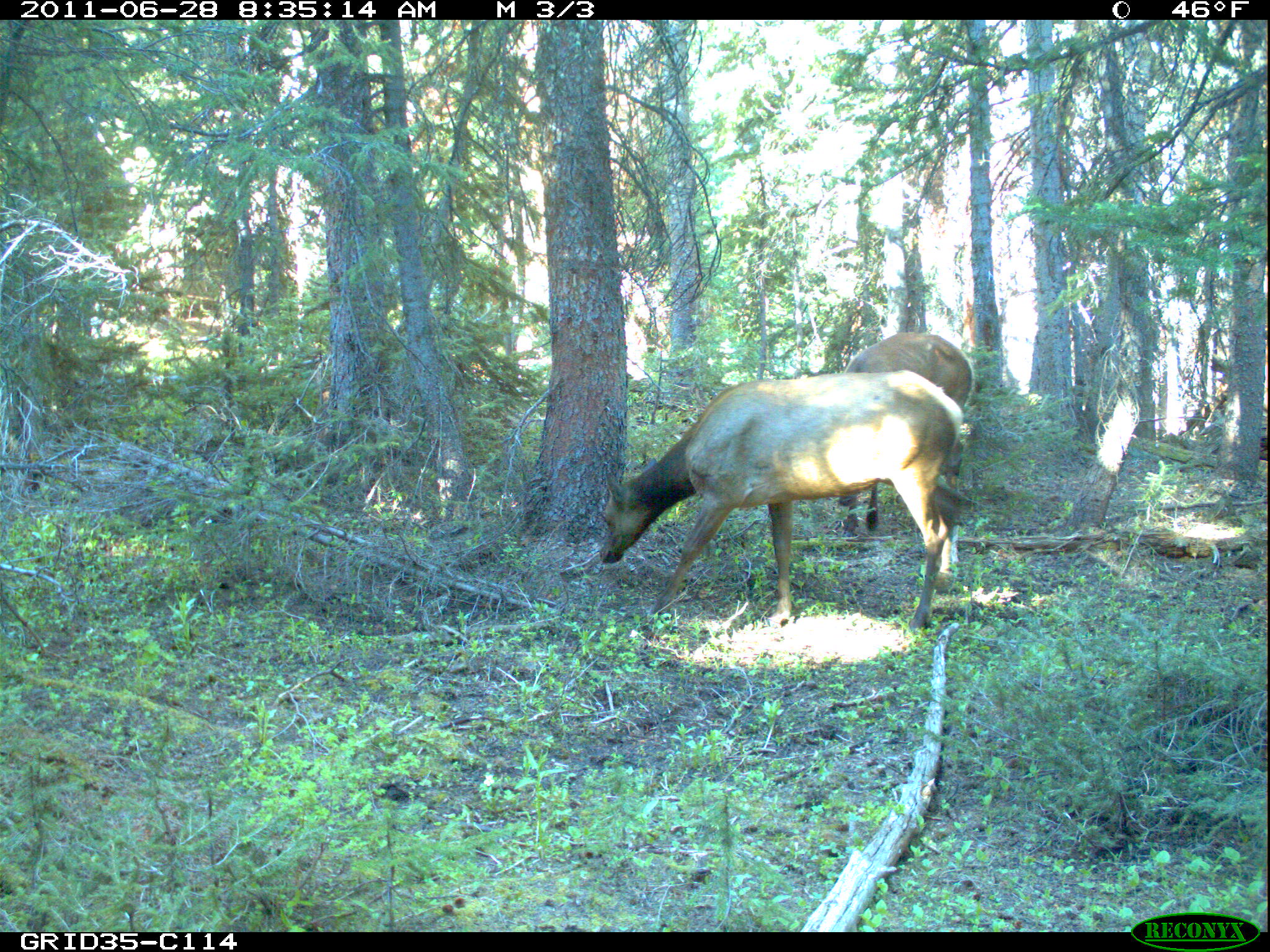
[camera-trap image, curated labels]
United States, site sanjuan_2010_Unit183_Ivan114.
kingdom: Animalia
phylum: Chordata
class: Mammalia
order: Artiodactyla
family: Cervidae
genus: Cervus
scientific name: Cervus elaphus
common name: red deer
Cervus elaphus (red deer).